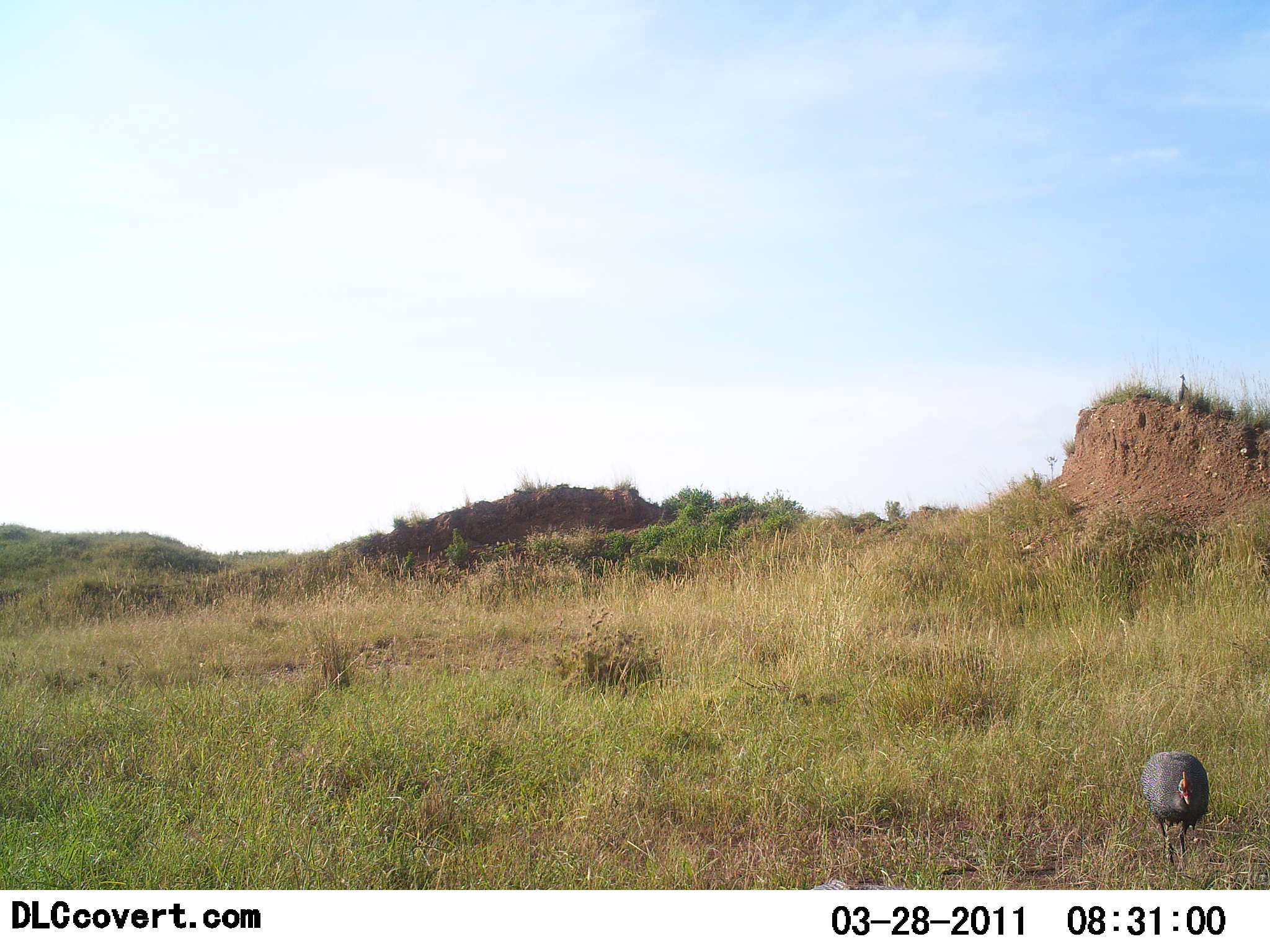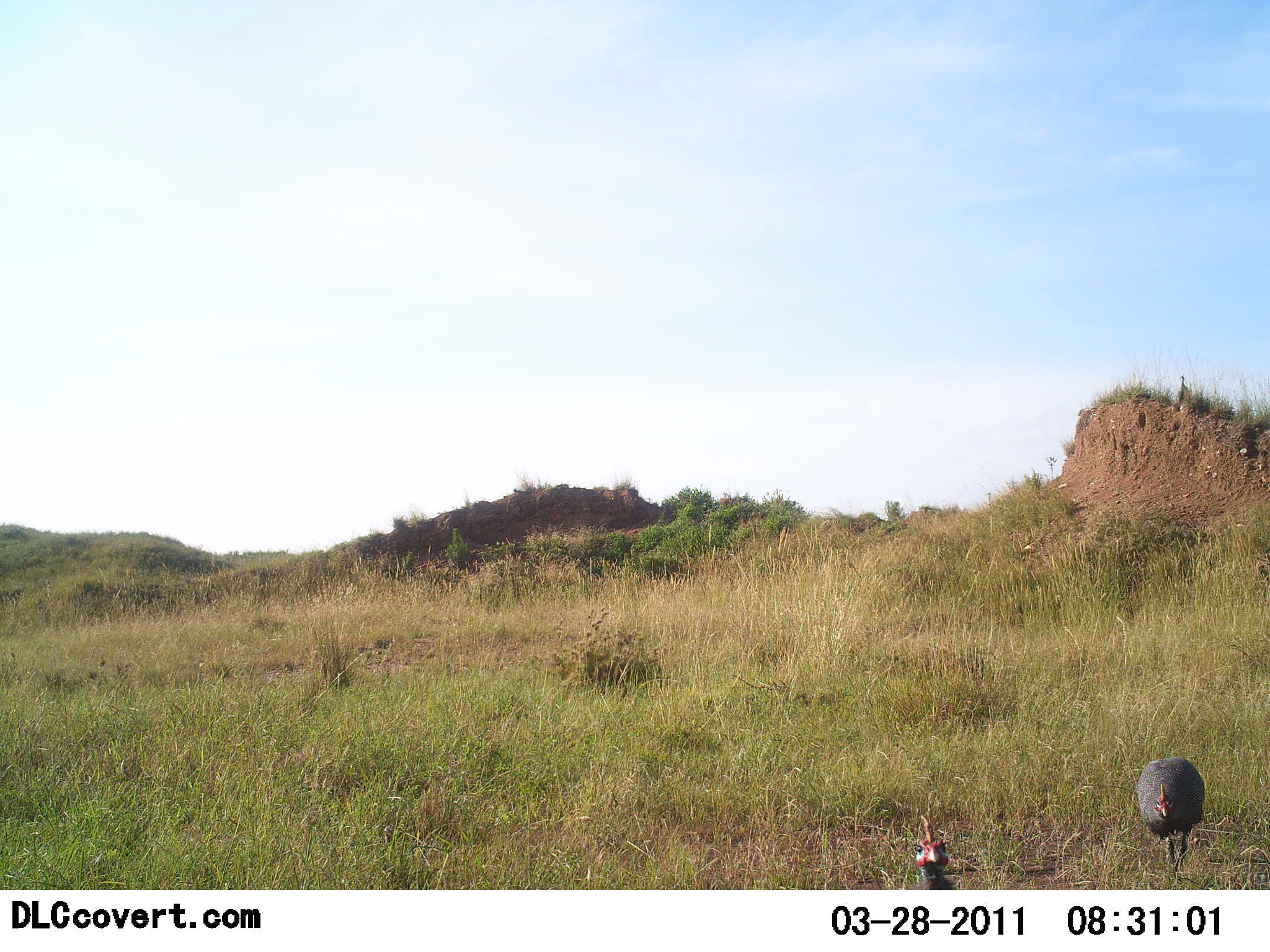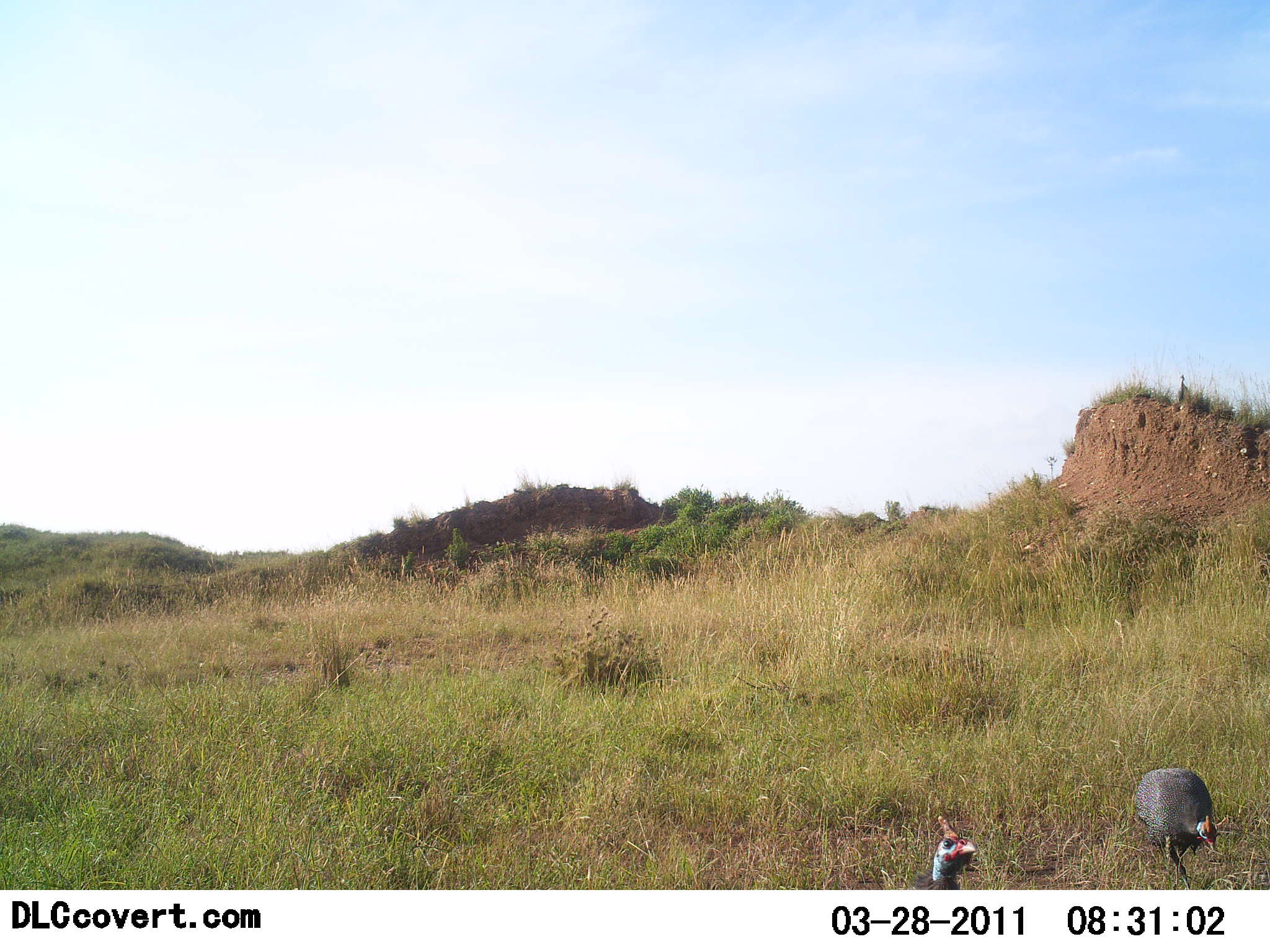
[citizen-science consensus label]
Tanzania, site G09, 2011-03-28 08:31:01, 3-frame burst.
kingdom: Animalia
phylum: Chordata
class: Aves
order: Galliformes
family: Numididae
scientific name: Numididae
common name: guinea fowl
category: guineafowl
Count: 2.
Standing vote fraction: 19%.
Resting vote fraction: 0%.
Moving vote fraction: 88%.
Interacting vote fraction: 0%.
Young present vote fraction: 0%.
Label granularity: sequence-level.